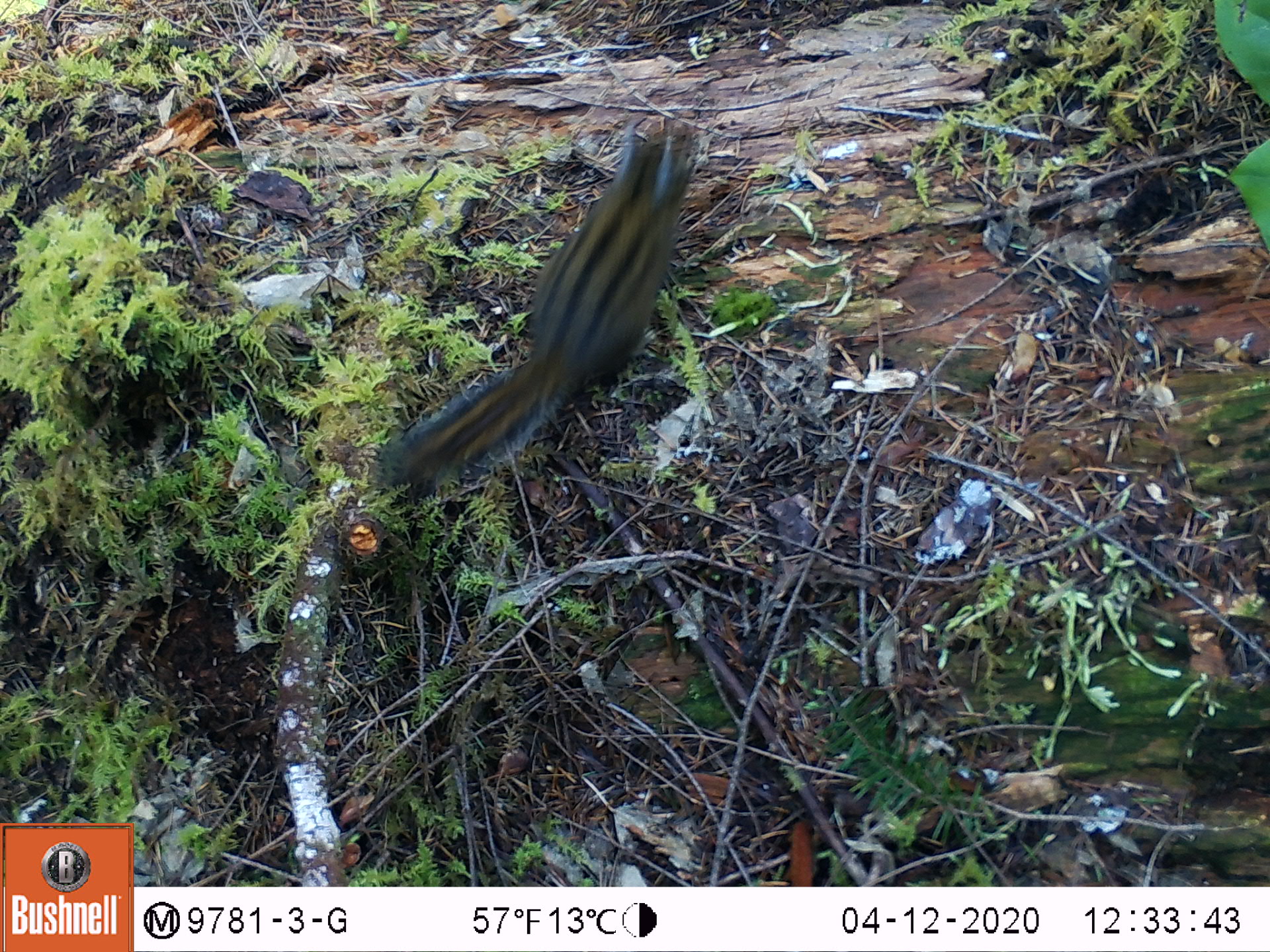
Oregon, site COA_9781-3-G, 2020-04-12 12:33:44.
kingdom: Animalia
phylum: Chordata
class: Mammalia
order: Rodentia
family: Sciuridae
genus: Neotamias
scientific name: Neotamias townsendii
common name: townsend's chipmunk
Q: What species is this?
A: Townsend's chipmunk (Neotamias townsendii).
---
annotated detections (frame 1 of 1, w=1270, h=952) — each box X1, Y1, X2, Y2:
townsend's chipmunk: 391, 120, 710, 496